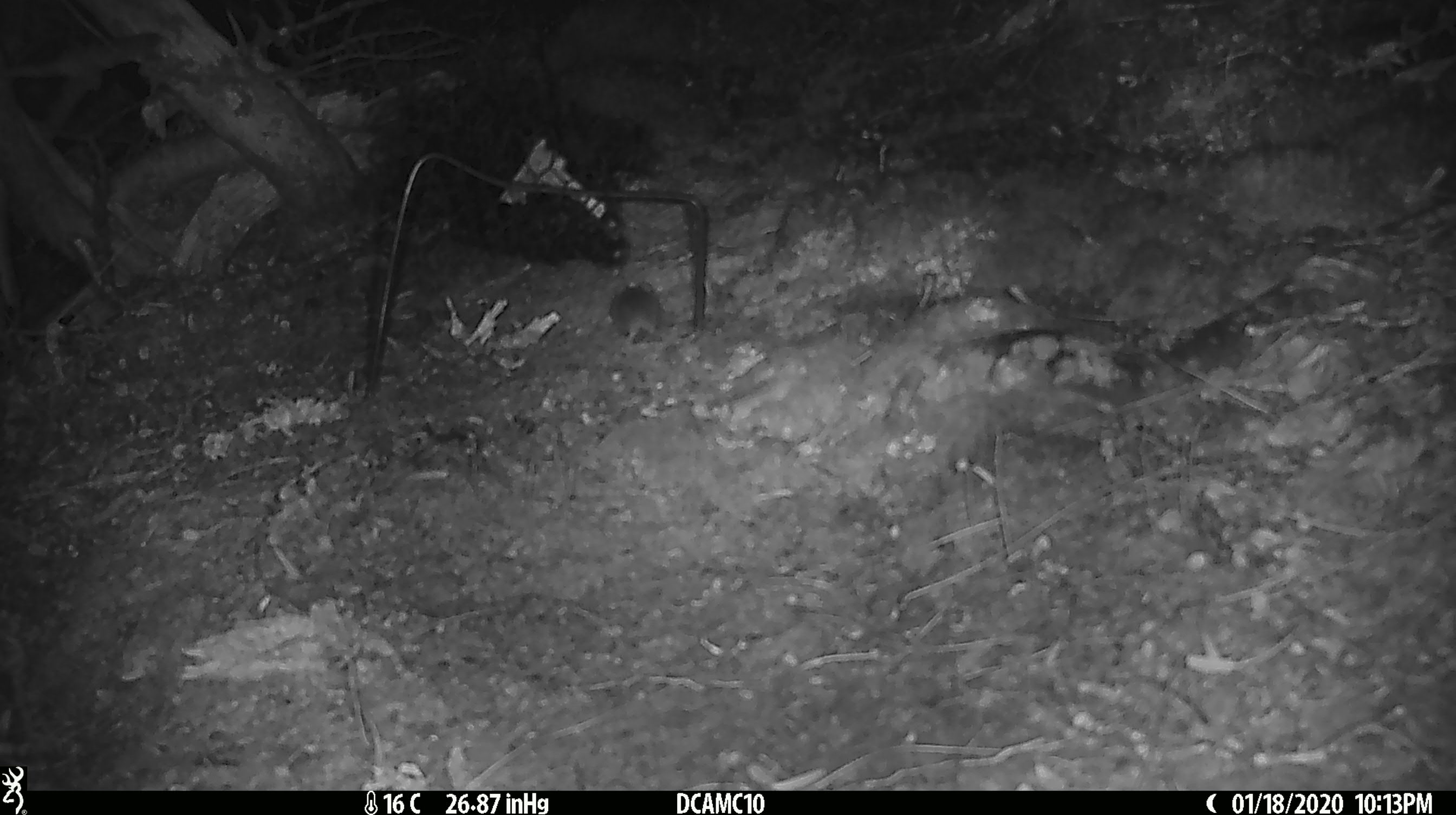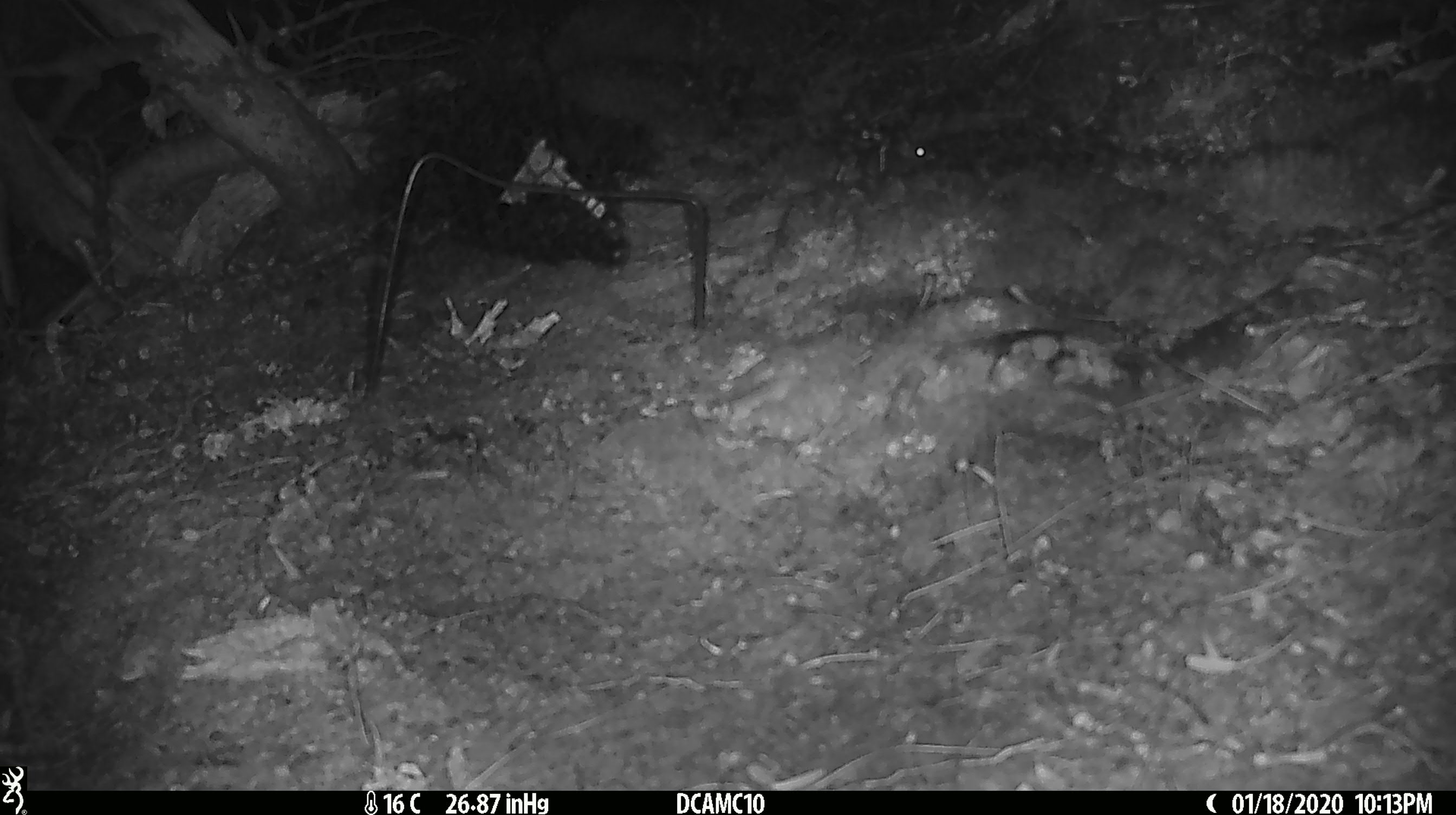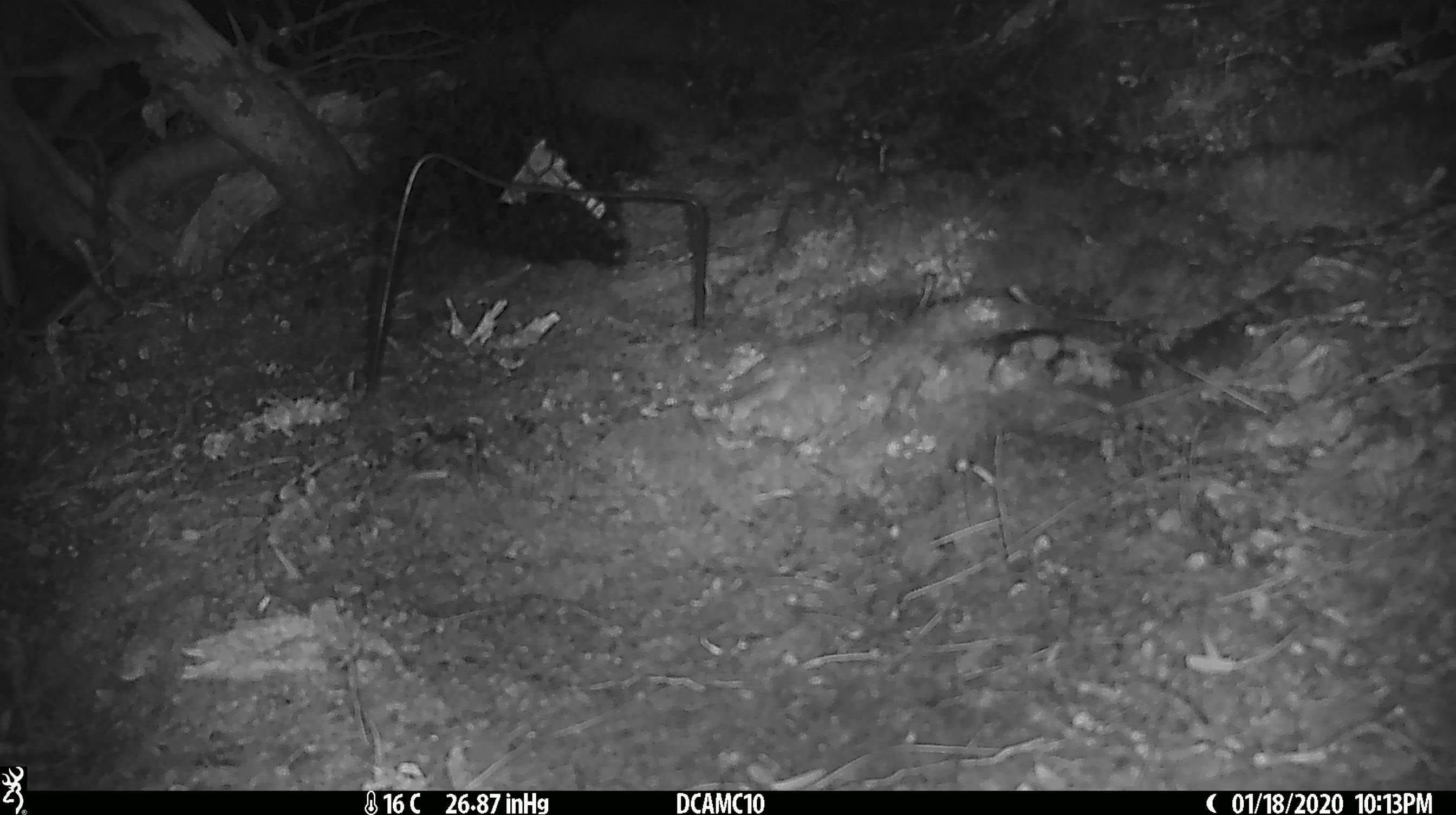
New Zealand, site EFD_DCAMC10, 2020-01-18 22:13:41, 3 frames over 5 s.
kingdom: Animalia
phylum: Chordata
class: Mammalia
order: Rodentia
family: Muridae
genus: Mus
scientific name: Mus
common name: mouse